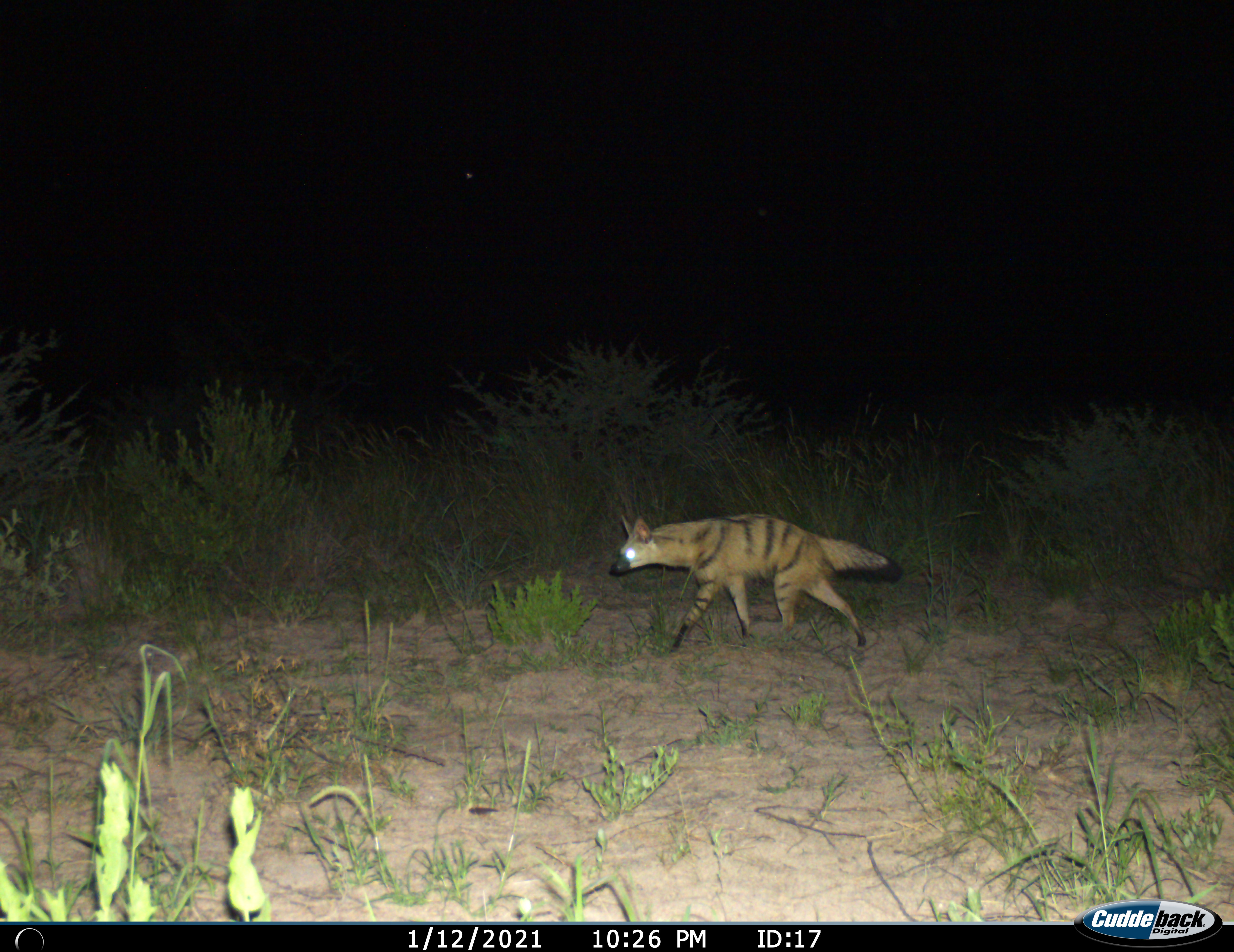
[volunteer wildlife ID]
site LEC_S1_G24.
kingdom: Animalia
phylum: Chordata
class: Mammalia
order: Carnivora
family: Hyaenidae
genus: Proteles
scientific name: Proteles cristatus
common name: aardwolf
Aardwolf (Proteles cristatus), count 1. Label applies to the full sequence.